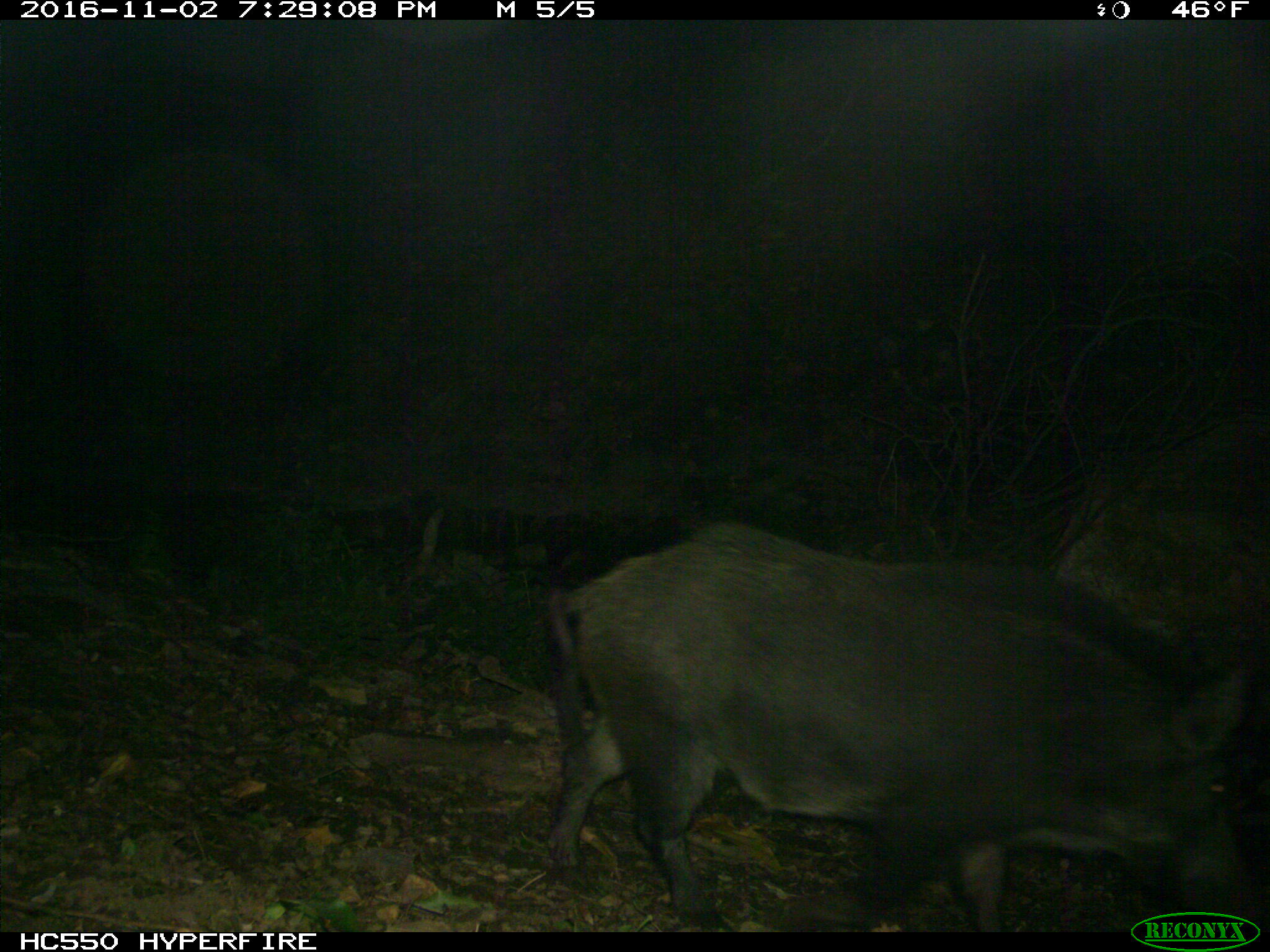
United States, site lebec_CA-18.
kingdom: Animalia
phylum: Chordata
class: Mammalia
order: Artiodactyla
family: Suidae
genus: Sus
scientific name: Sus scrofa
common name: wild boar